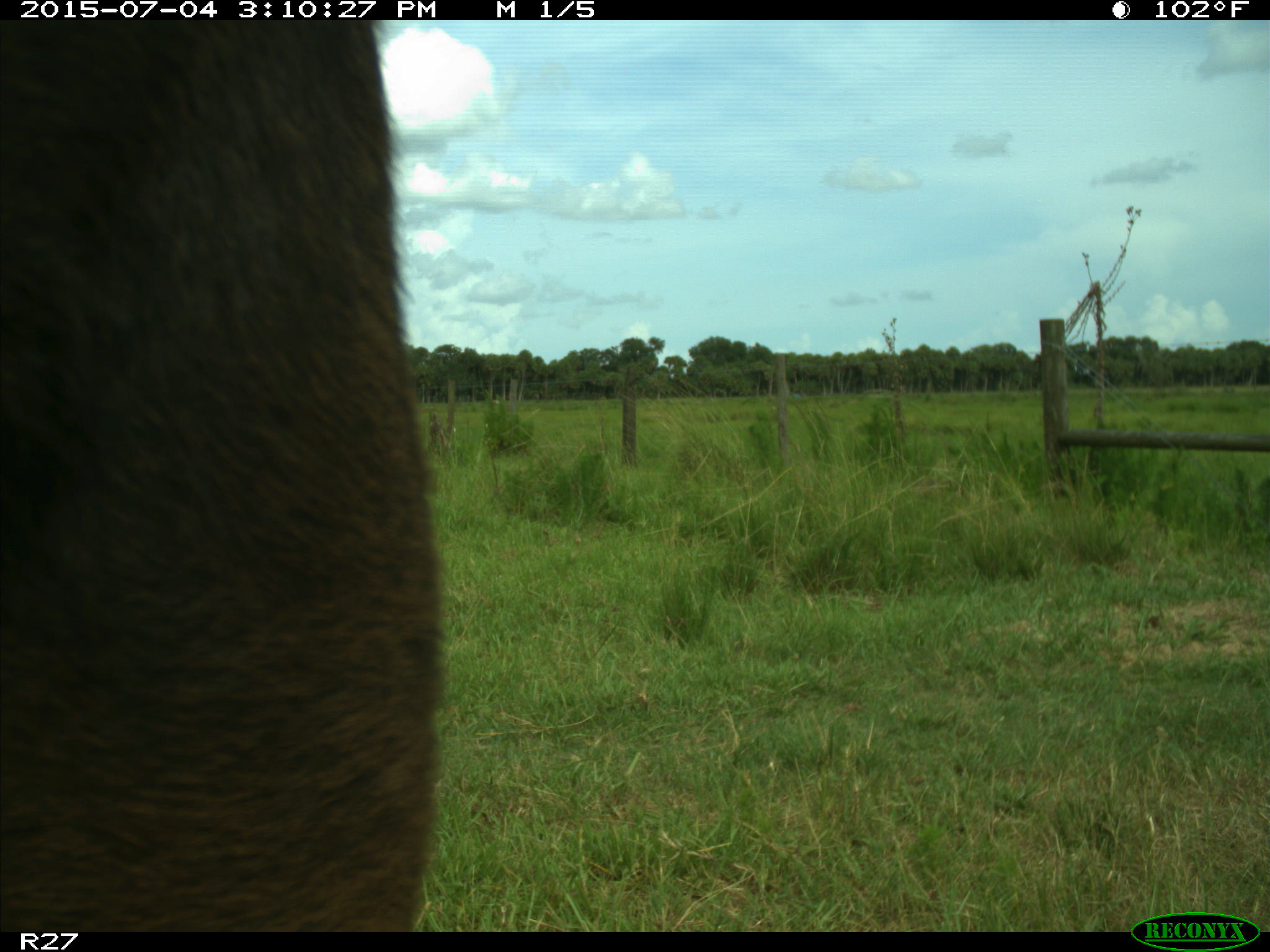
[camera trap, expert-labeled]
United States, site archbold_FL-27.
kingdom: Animalia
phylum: Chordata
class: Mammalia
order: Artiodactyla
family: Bovidae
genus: Bos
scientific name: Bos taurus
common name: domestic cow